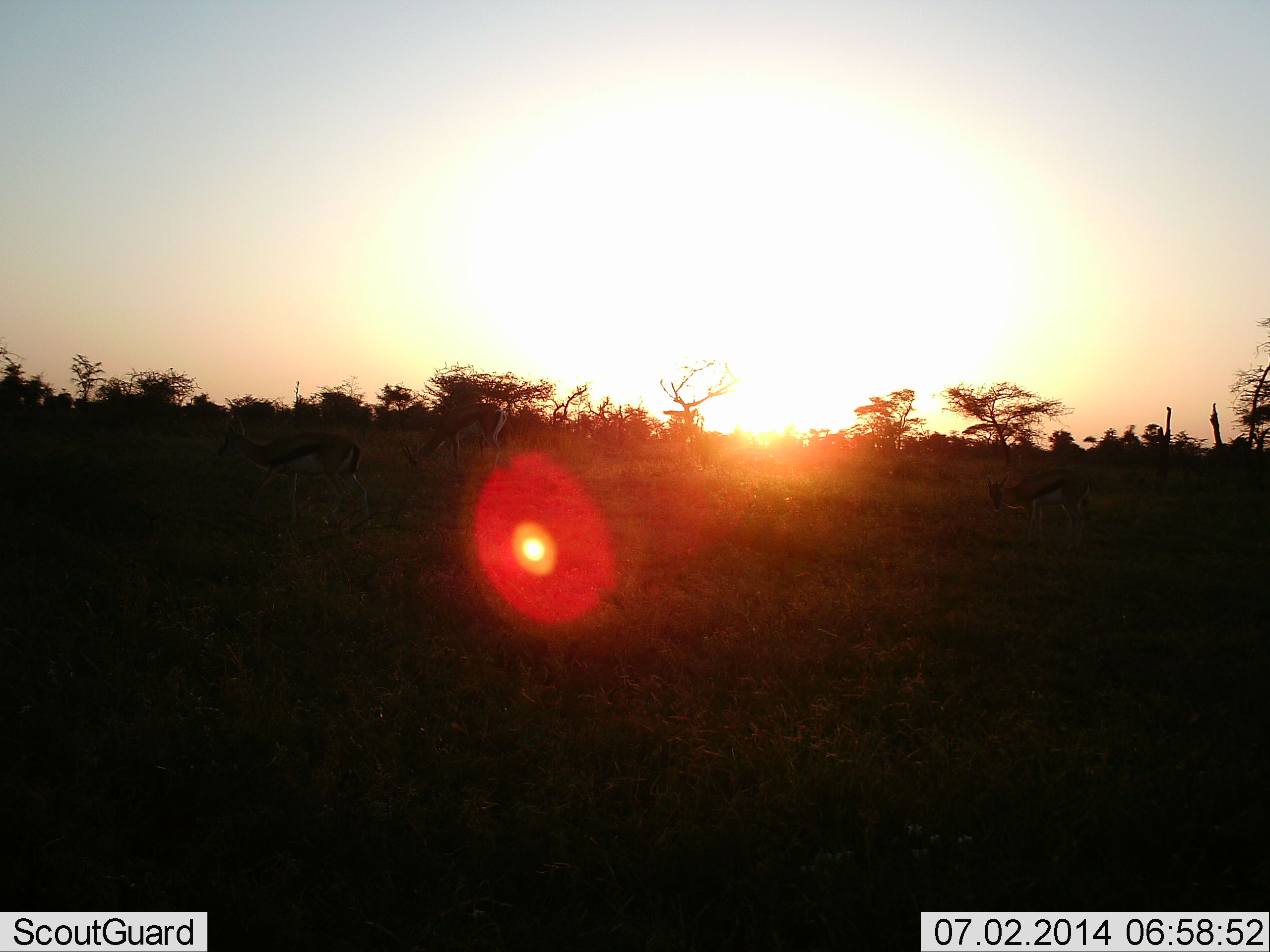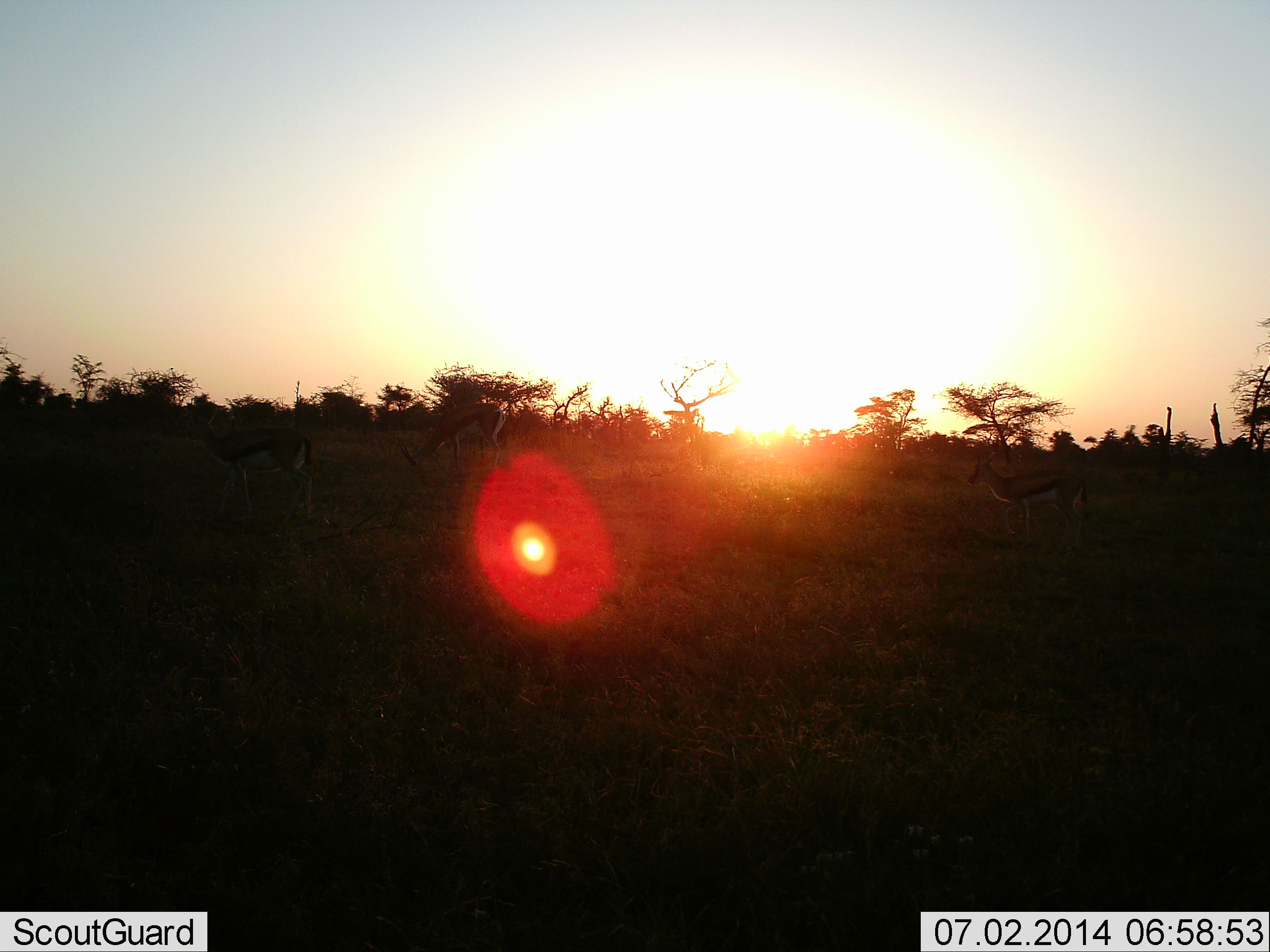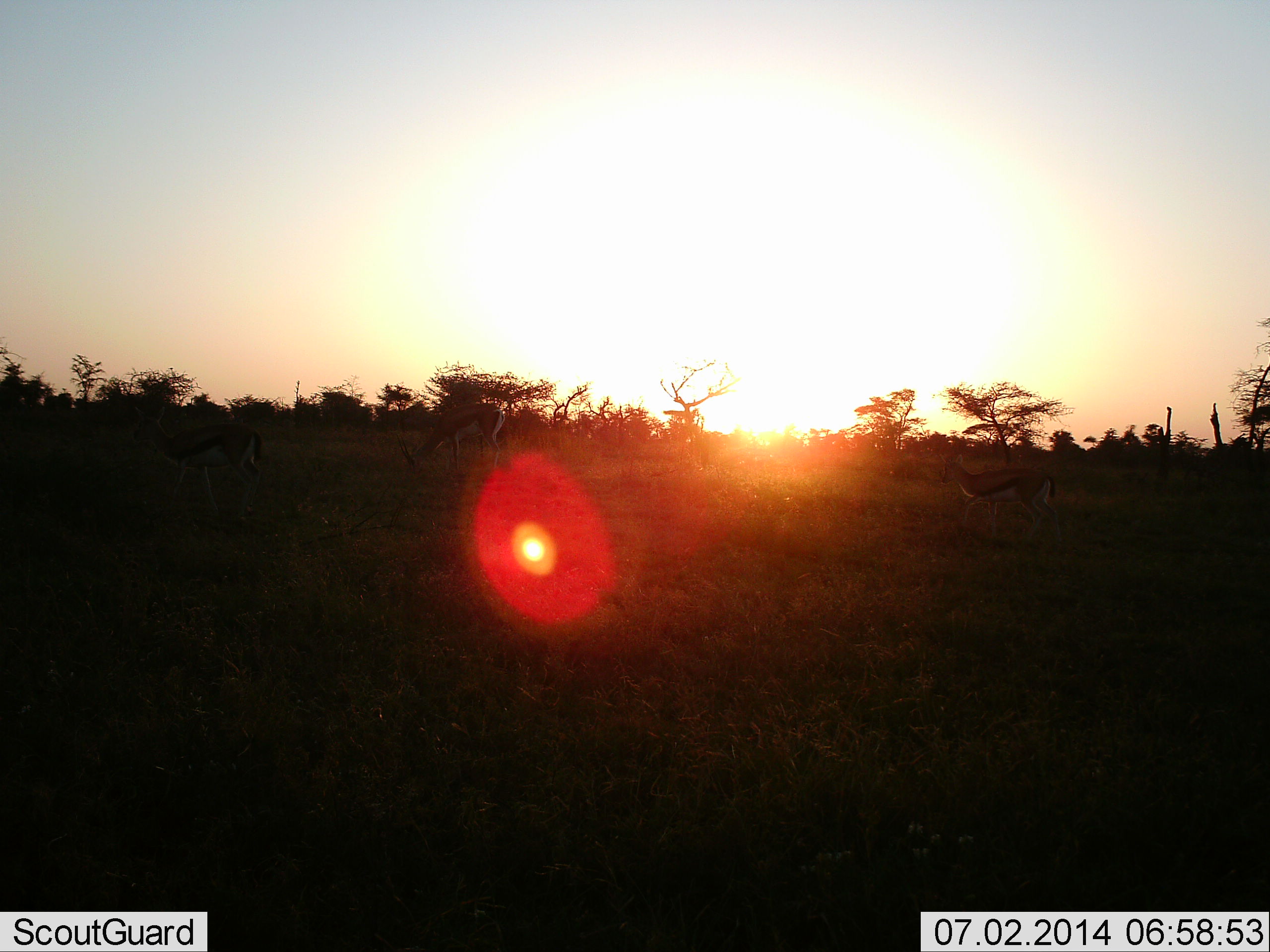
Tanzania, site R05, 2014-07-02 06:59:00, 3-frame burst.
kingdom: Animalia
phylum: Chordata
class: Mammalia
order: Artiodactyla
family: Bovidae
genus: Eudorcas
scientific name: Eudorcas thomsonii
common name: thomson's gazelle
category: gazellethomsons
Gazellethomsons (thomson's gazelle) (Eudorcas thomsonii), count 3. Behavior (volunteer vote fractions): standing 20%, resting 0%, moving 70%, interacting 0%. Young present (vote fraction): 0%. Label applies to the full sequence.